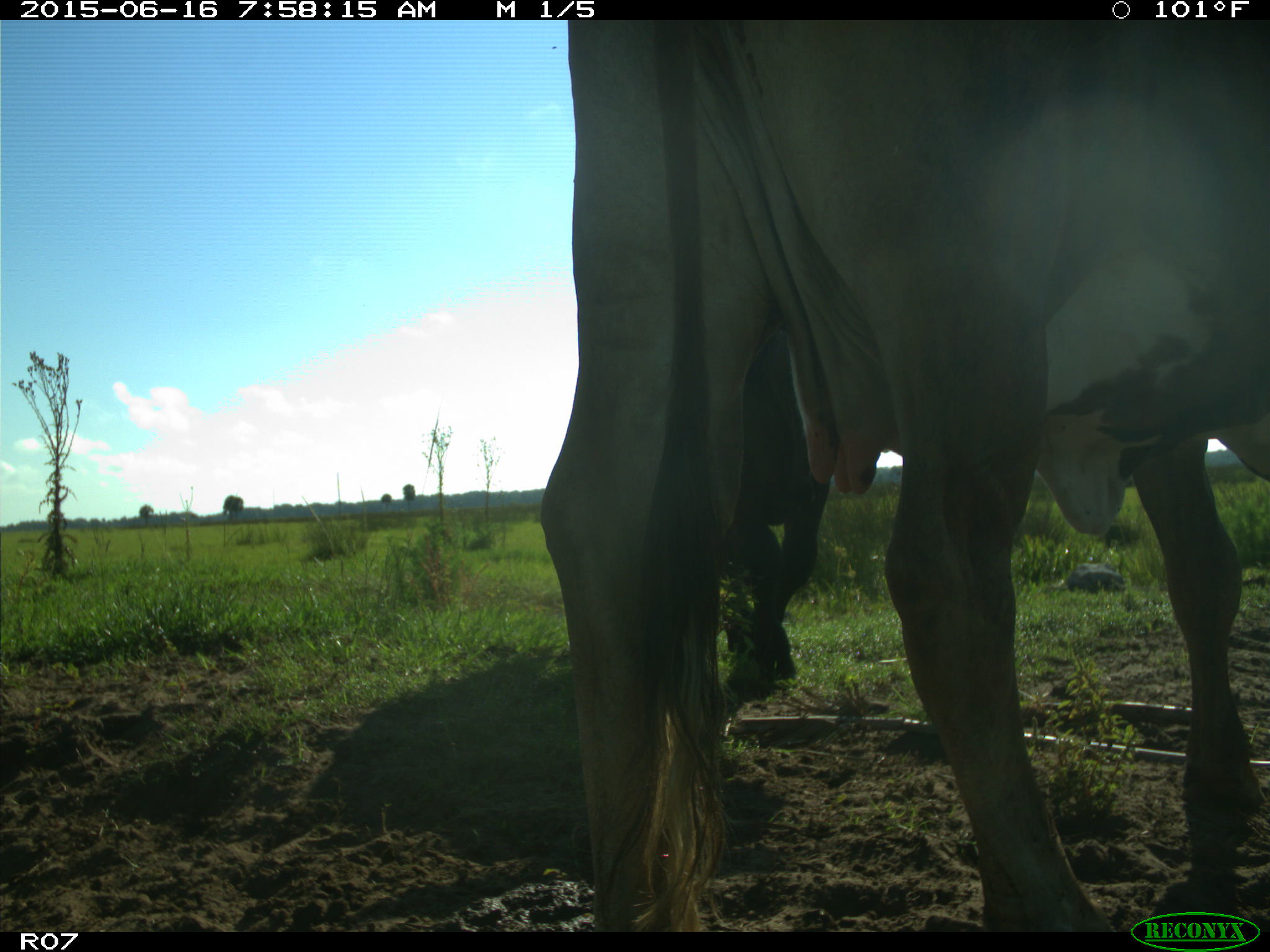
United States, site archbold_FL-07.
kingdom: Animalia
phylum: Chordata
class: Mammalia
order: Artiodactyla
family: Bovidae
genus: Bos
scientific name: Bos taurus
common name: domestic cow